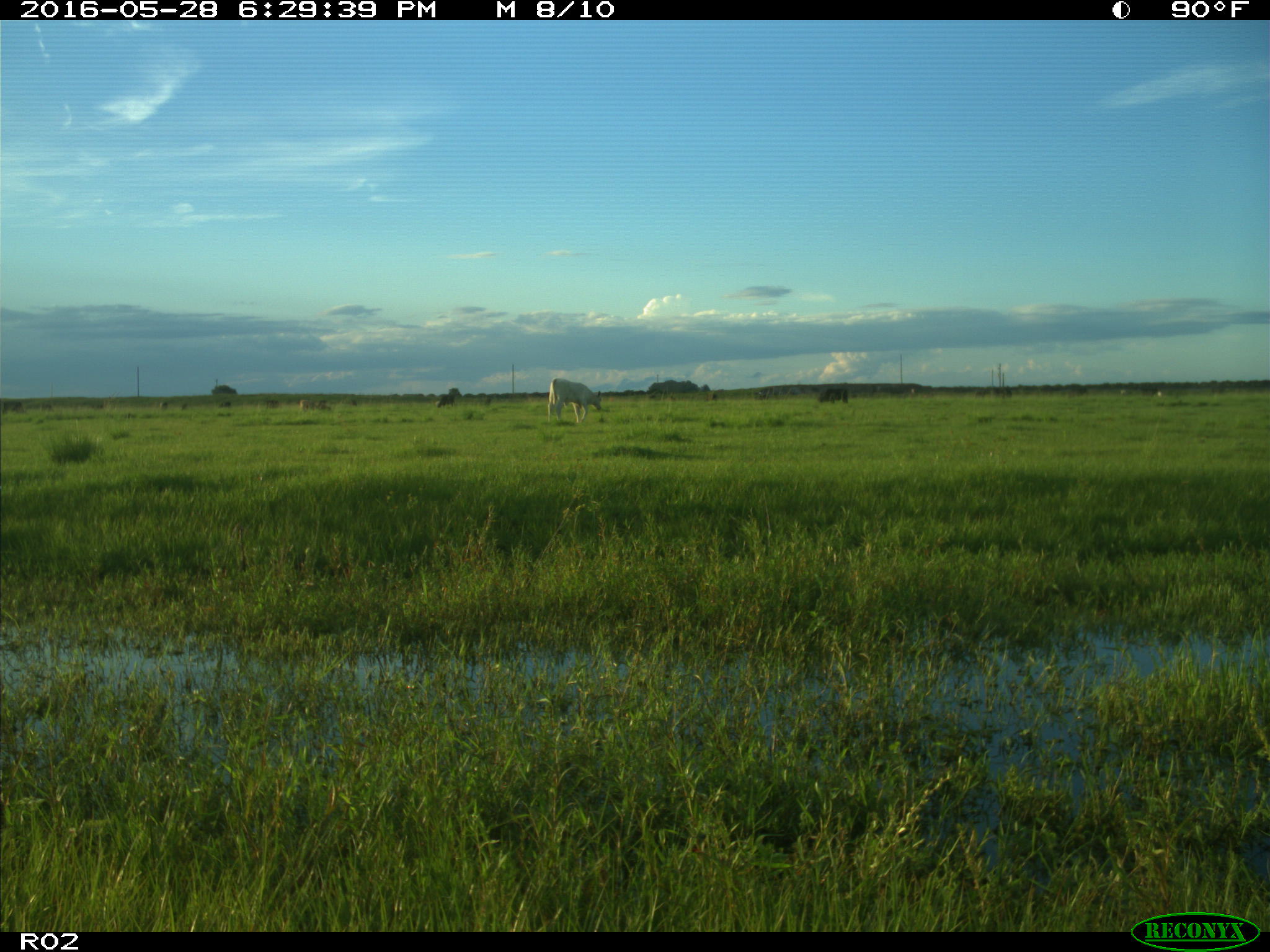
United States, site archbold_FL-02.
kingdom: Animalia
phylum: Chordata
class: Mammalia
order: Artiodactyla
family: Bovidae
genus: Bos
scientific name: Bos taurus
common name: domestic cow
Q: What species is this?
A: Bos taurus (domestic cow).